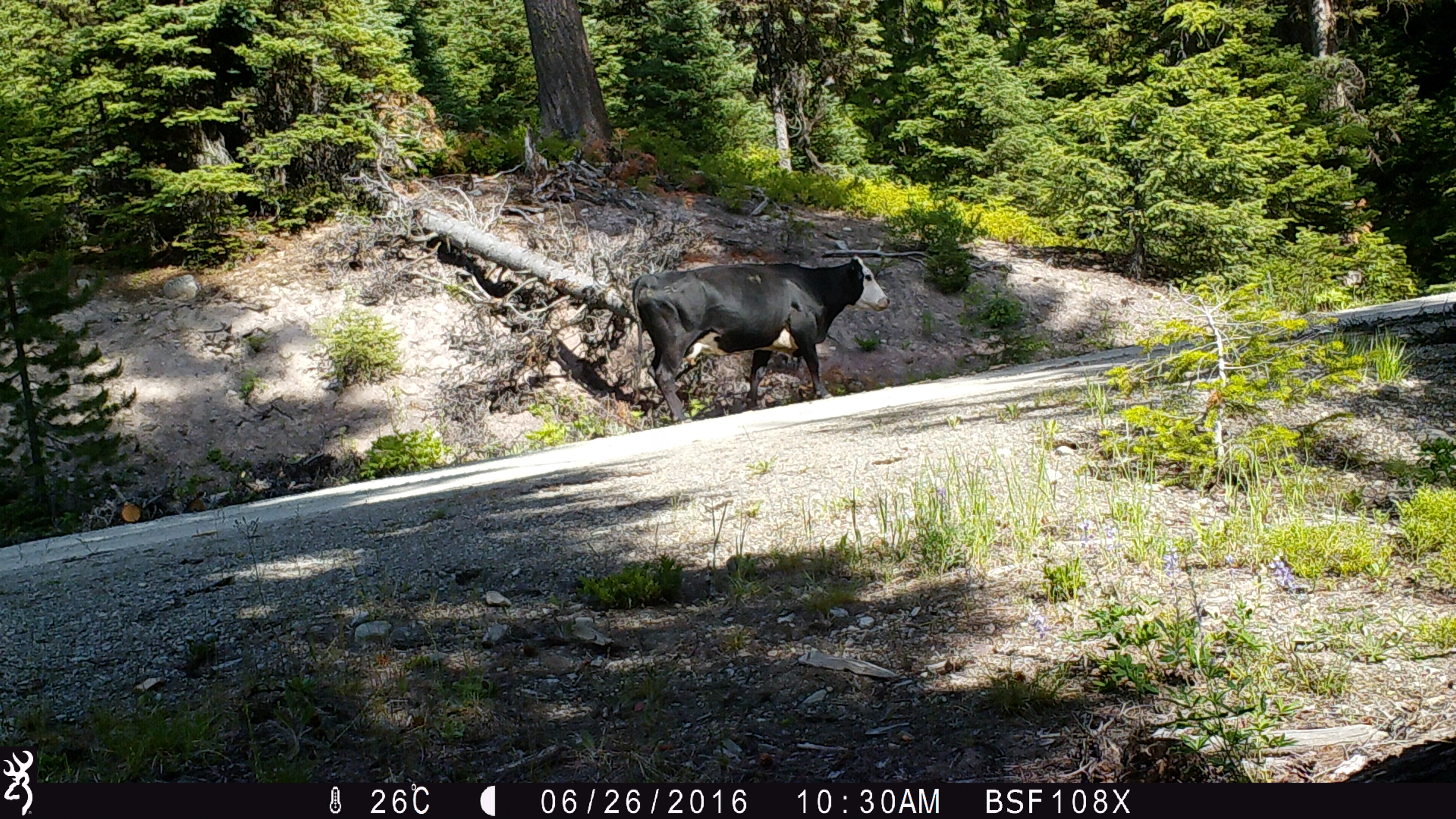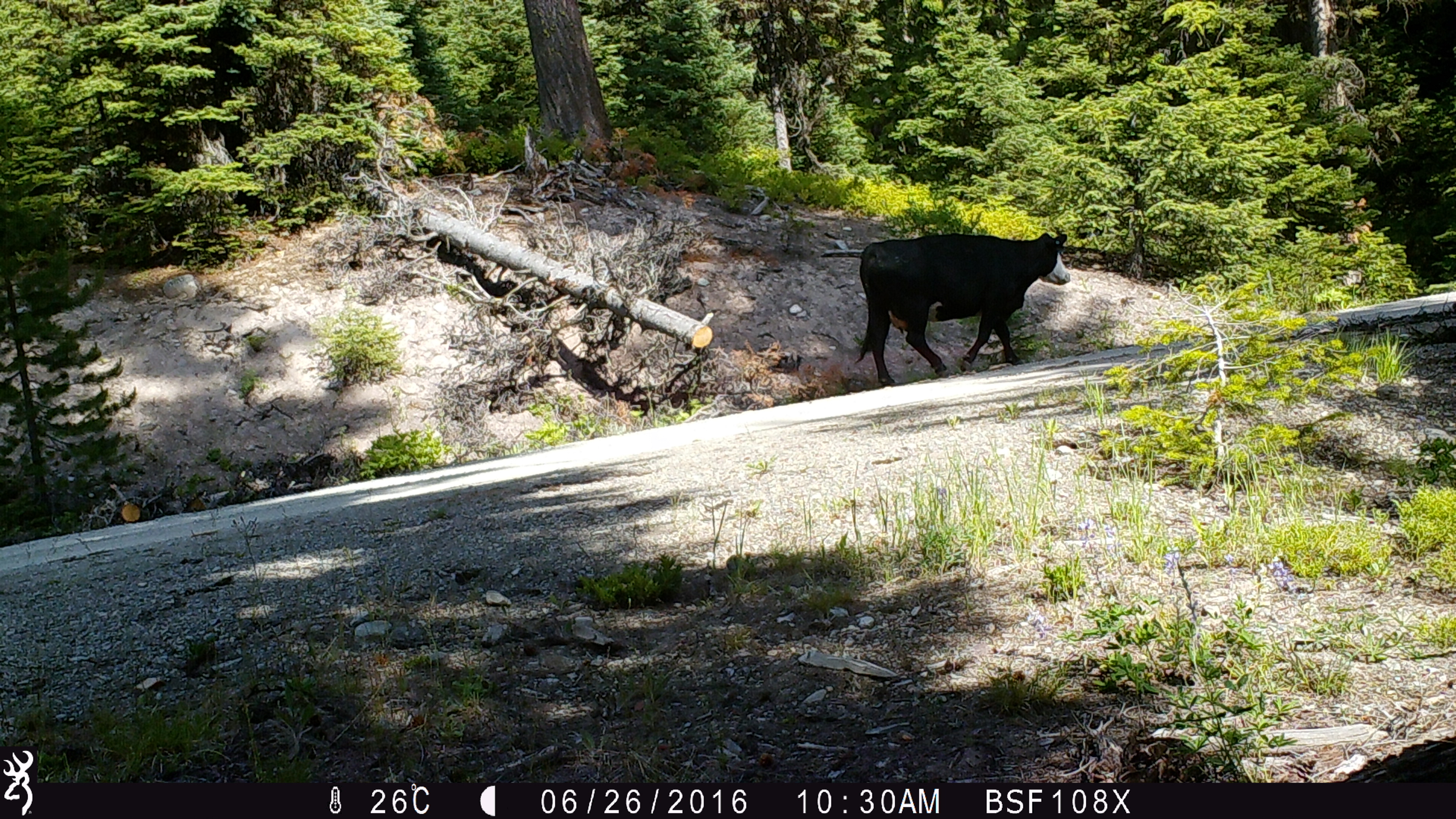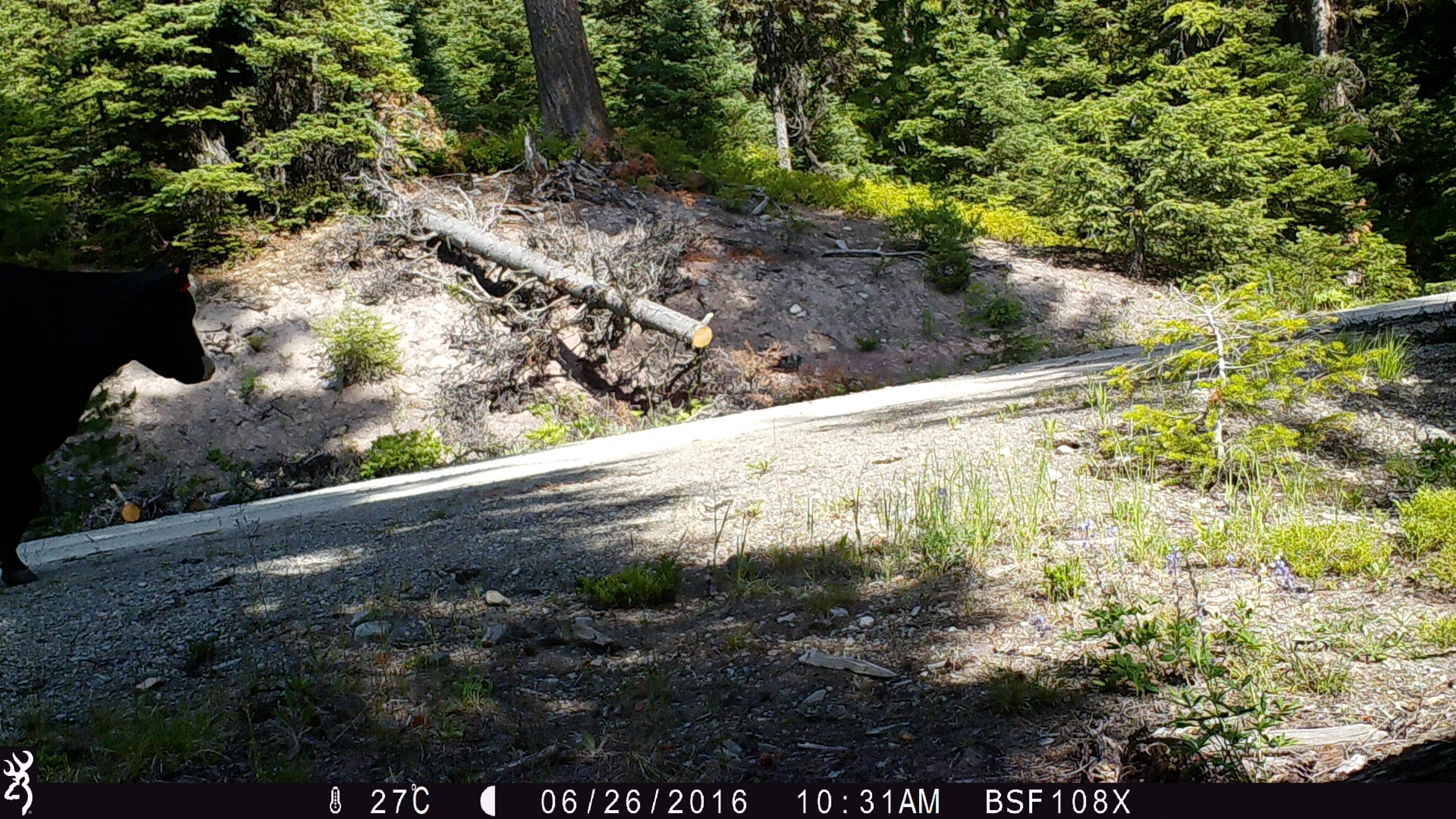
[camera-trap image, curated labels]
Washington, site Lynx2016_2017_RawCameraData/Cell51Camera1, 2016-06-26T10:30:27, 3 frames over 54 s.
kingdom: Animalia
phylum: Chordata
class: Mammalia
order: Artiodactyla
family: Bovidae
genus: Bos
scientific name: Bos taurus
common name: domestic cattle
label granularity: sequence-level